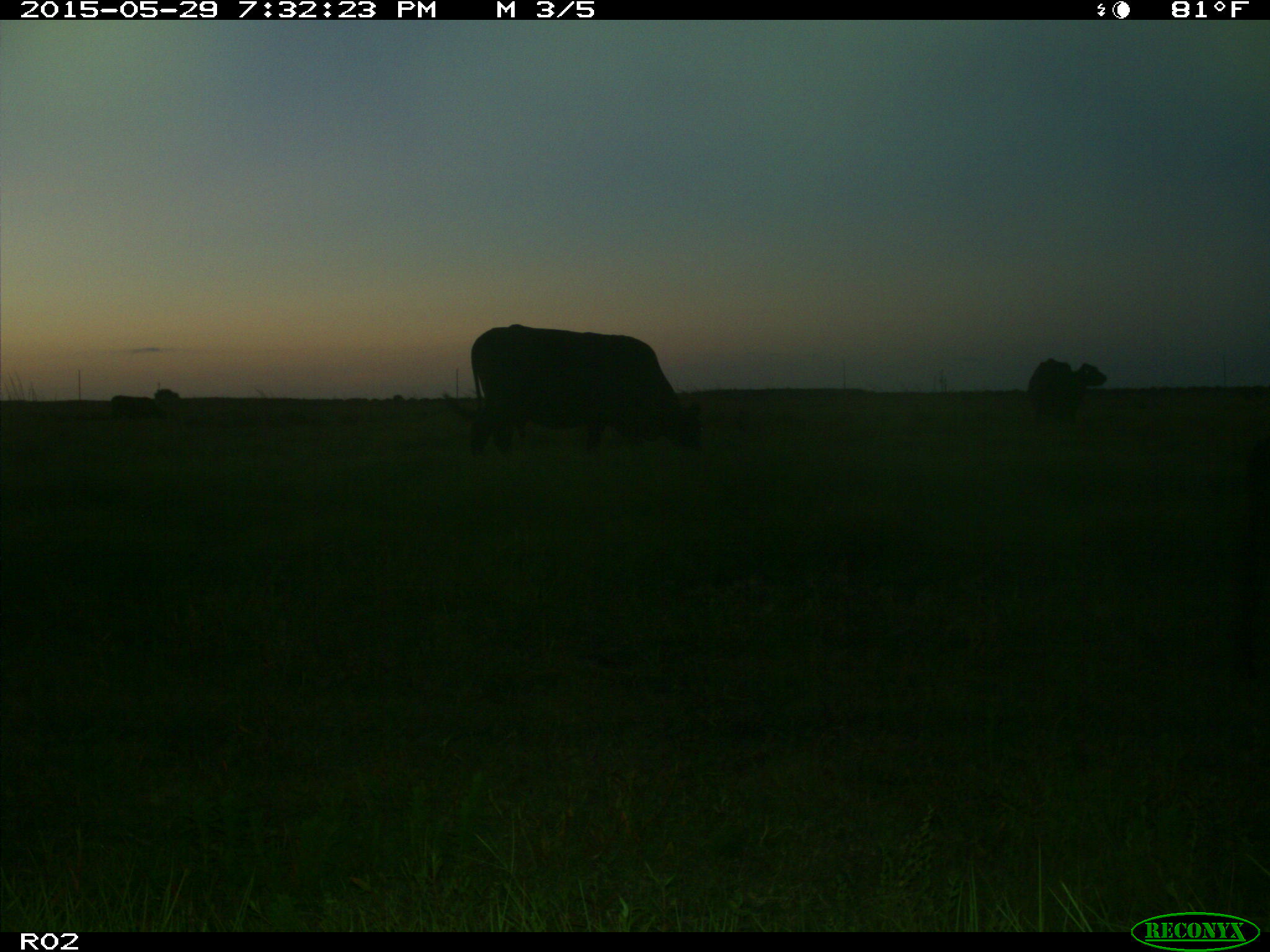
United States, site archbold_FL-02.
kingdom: Animalia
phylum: Chordata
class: Mammalia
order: Artiodactyla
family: Bovidae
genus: Bos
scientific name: Bos taurus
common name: domestic cow